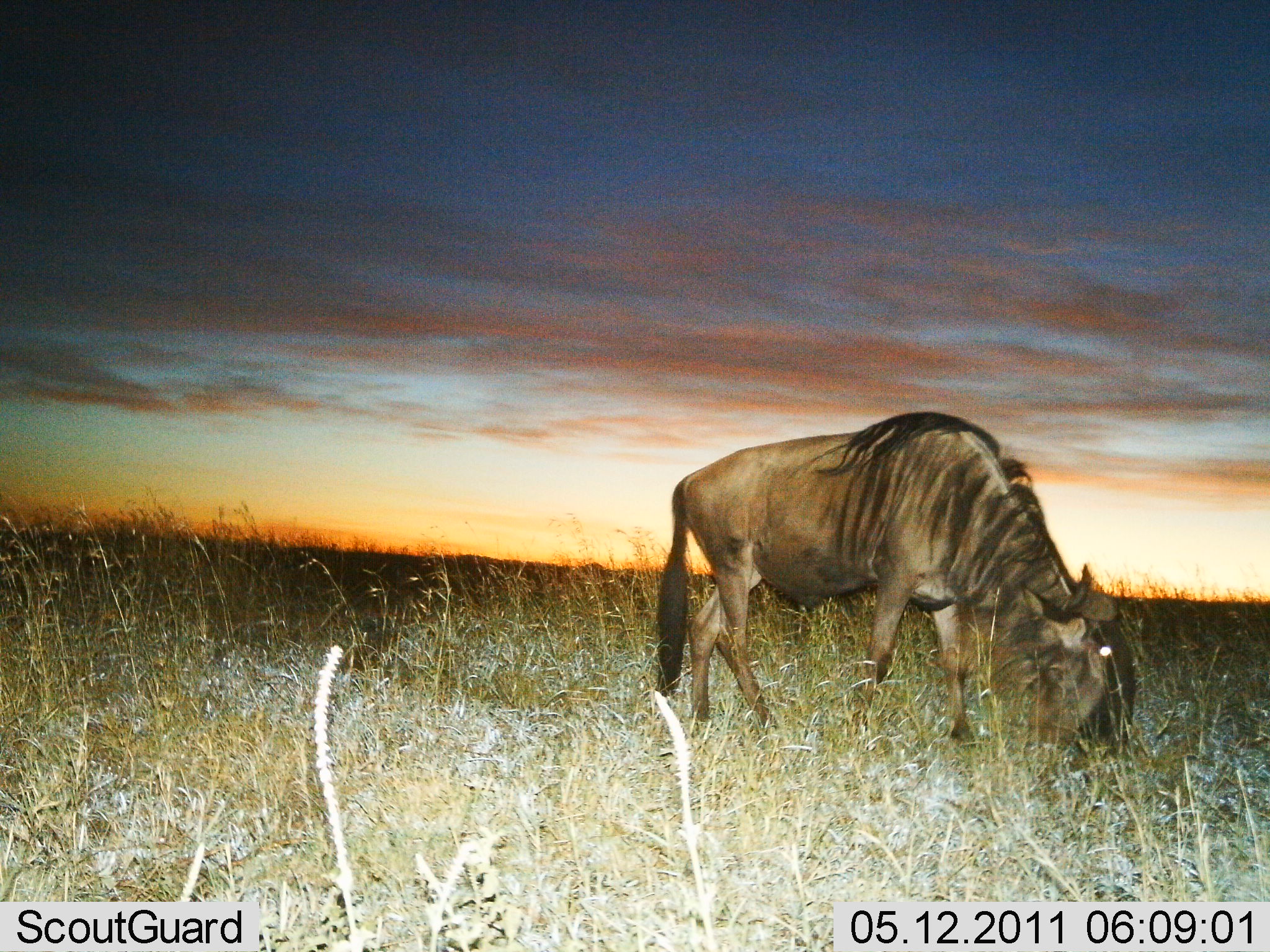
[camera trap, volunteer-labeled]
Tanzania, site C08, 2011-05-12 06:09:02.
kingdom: Animalia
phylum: Chordata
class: Mammalia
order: Artiodactyla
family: Bovidae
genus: Connochaetes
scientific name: Connochaetes taurinus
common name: blue wildebeest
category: wildebeest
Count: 1.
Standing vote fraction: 0%.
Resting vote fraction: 0%.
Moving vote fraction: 7%.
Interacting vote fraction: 0%.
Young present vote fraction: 0%.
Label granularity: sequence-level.